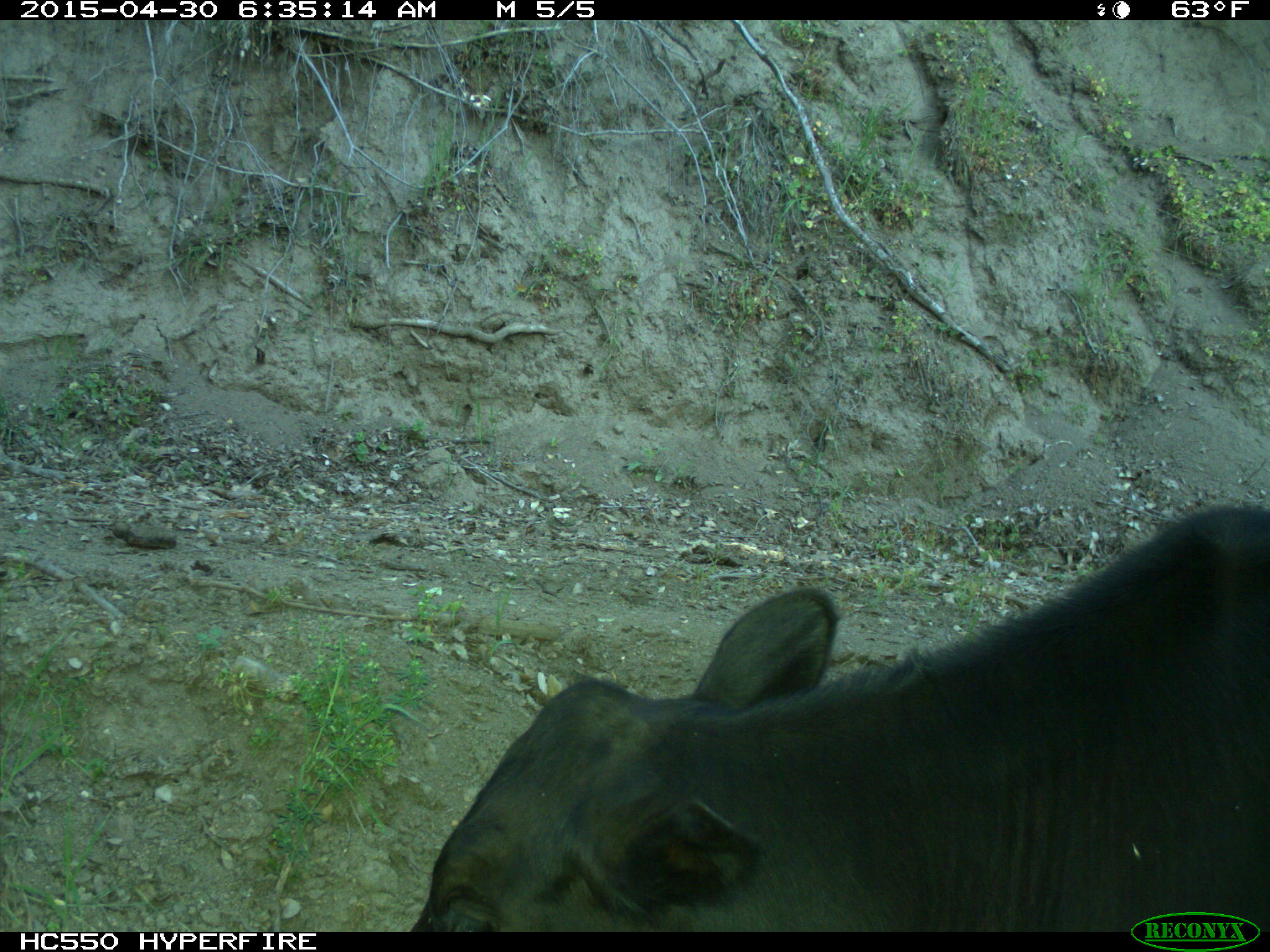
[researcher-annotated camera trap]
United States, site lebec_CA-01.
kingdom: Animalia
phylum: Chordata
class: Mammalia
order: Artiodactyla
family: Bovidae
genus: Bos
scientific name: Bos taurus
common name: domestic cow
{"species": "Bos taurus (domestic cow)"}